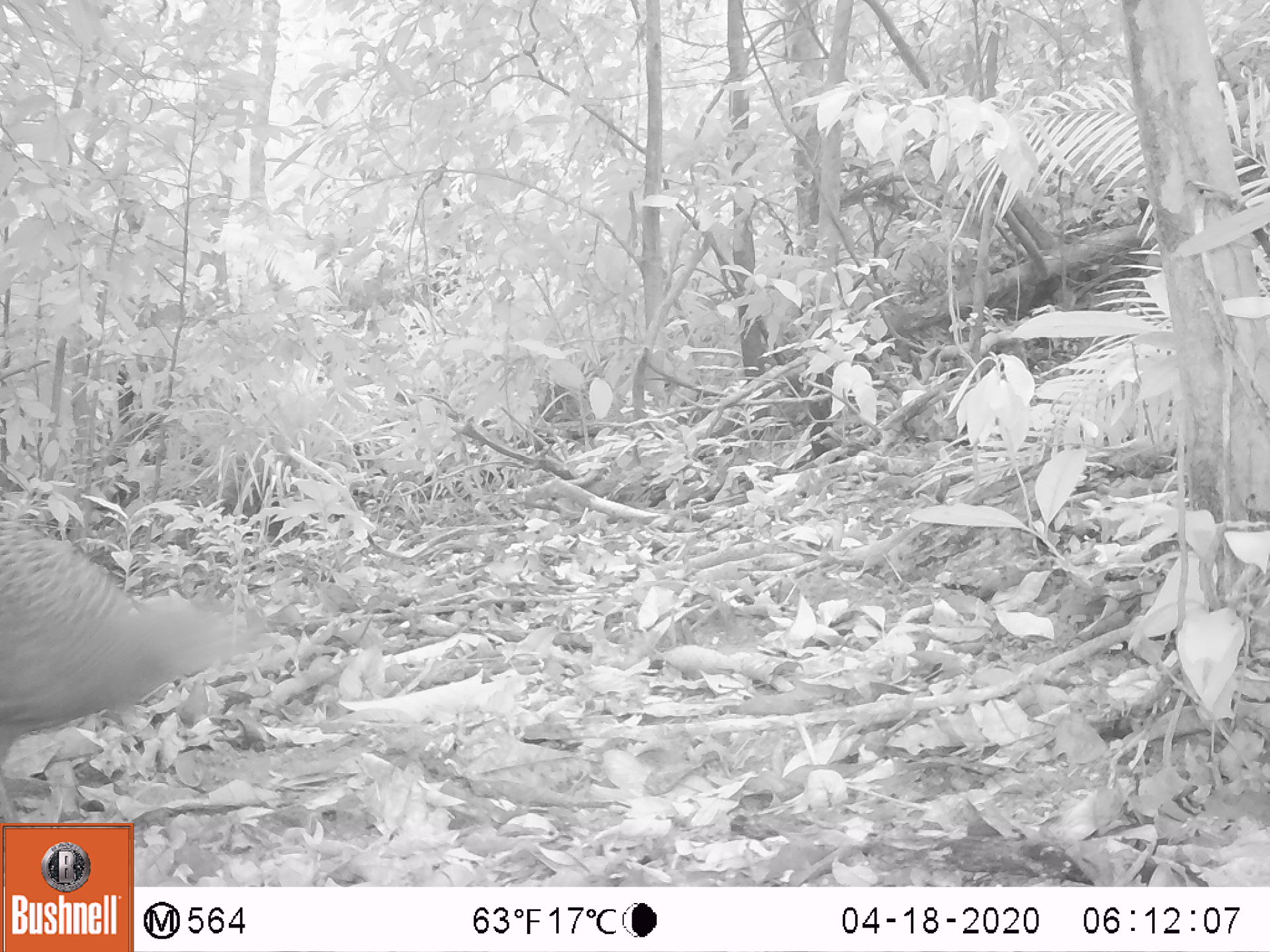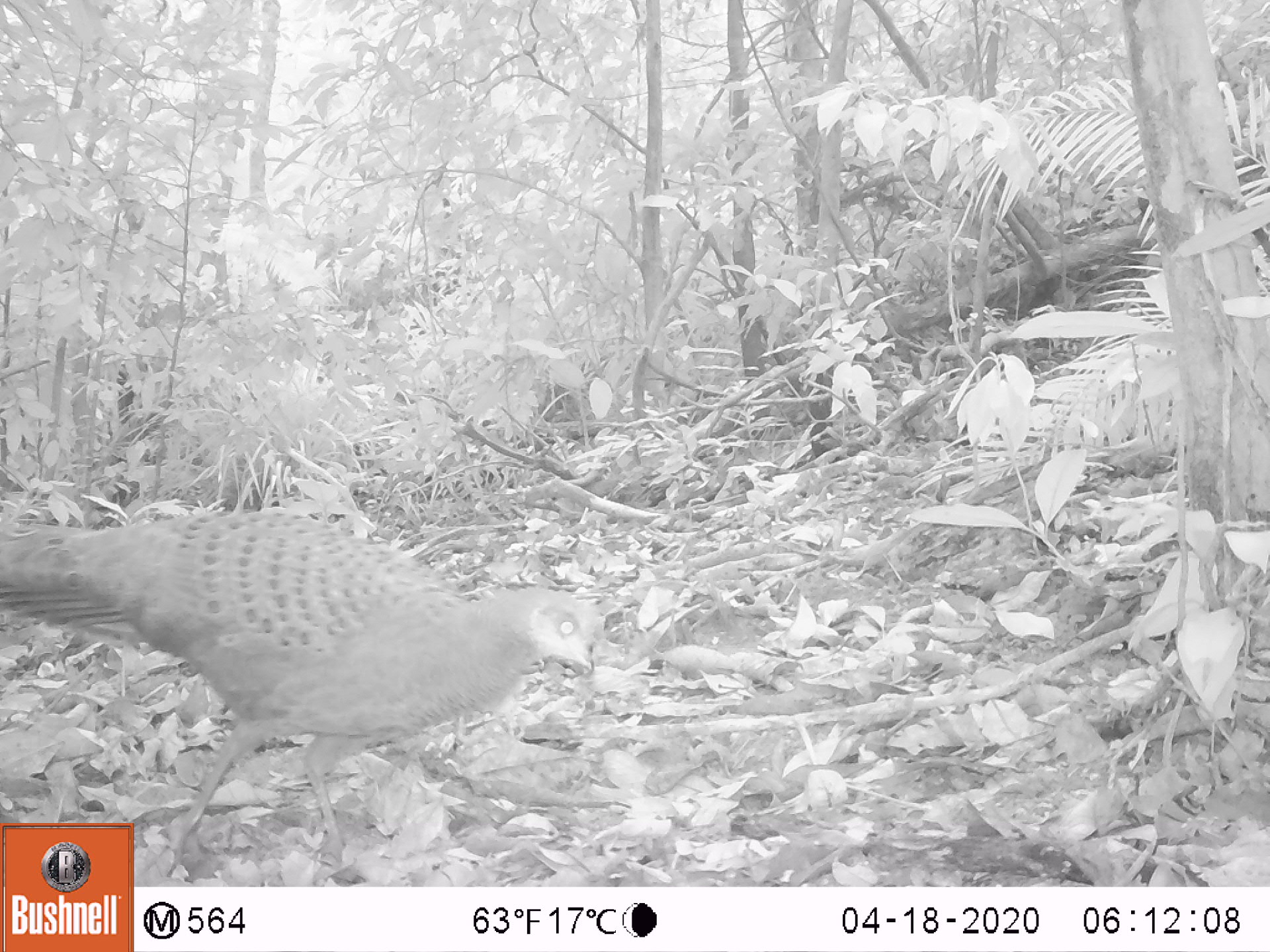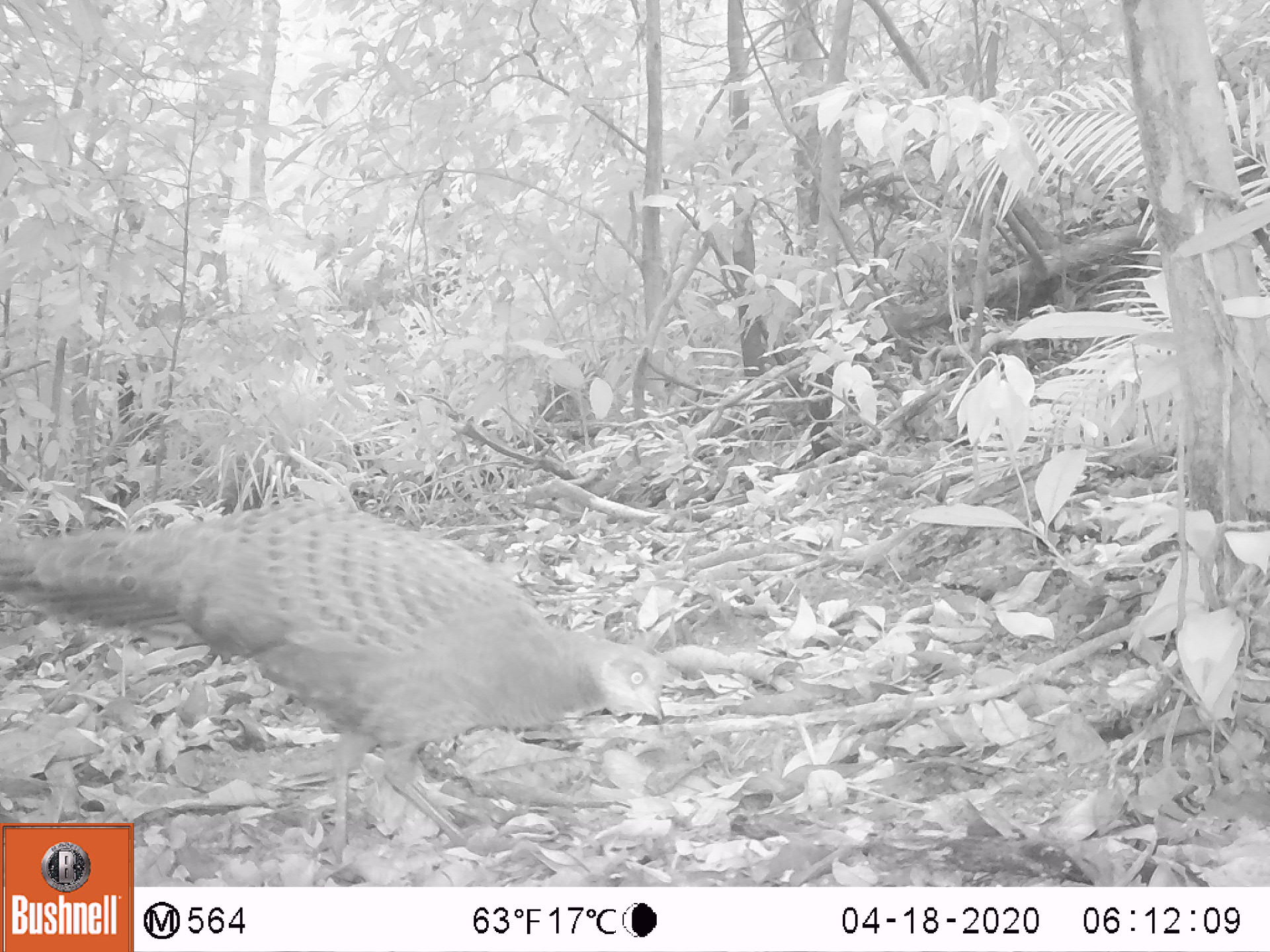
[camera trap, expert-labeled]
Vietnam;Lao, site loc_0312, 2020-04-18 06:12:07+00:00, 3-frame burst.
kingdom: Animalia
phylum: Chordata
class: Aves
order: Galliformes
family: Phasianidae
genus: Polyplectron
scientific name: Polyplectron bicalcaratum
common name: gray peacock-pheasant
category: grey peacock pheasant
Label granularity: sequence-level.